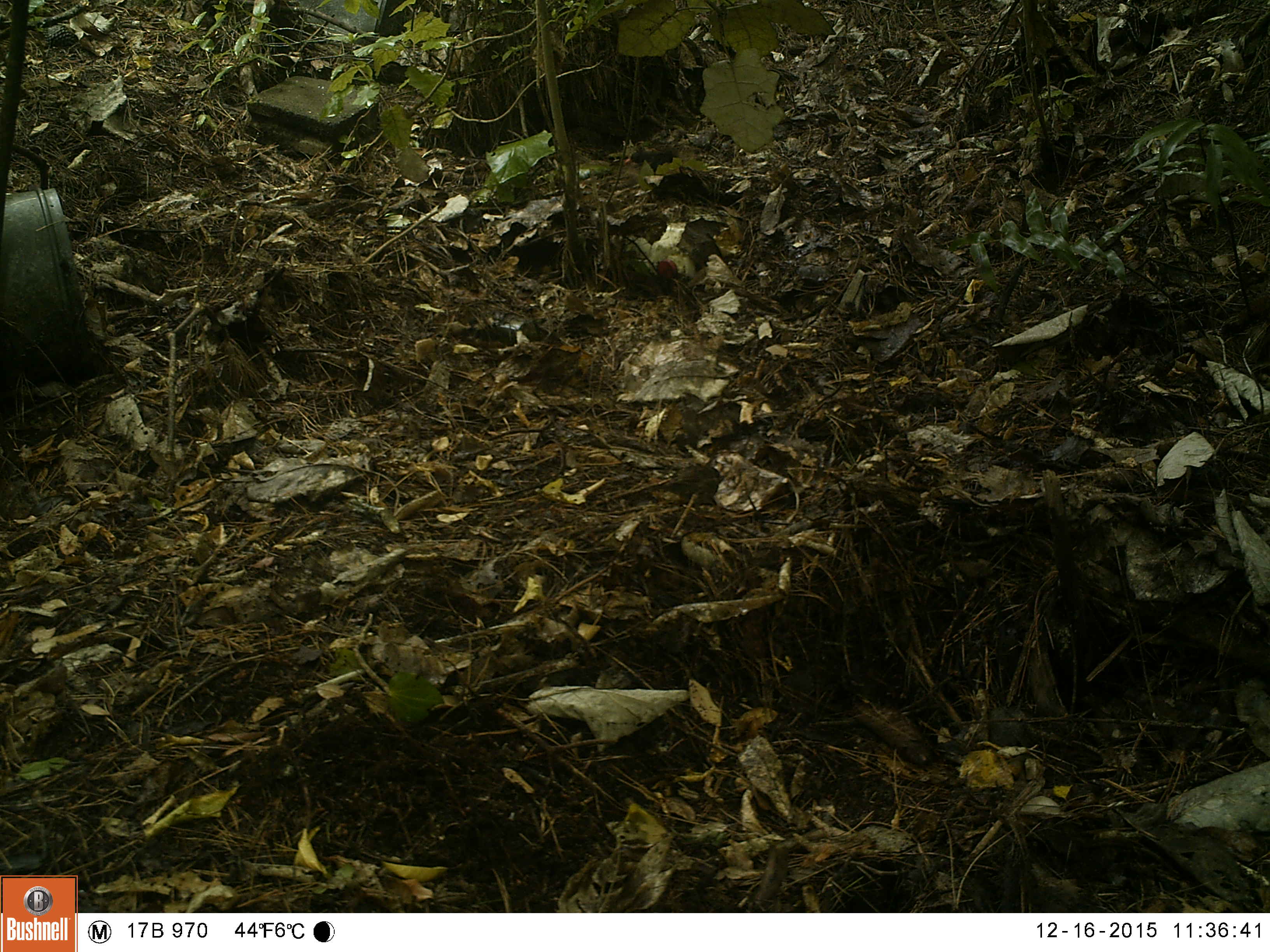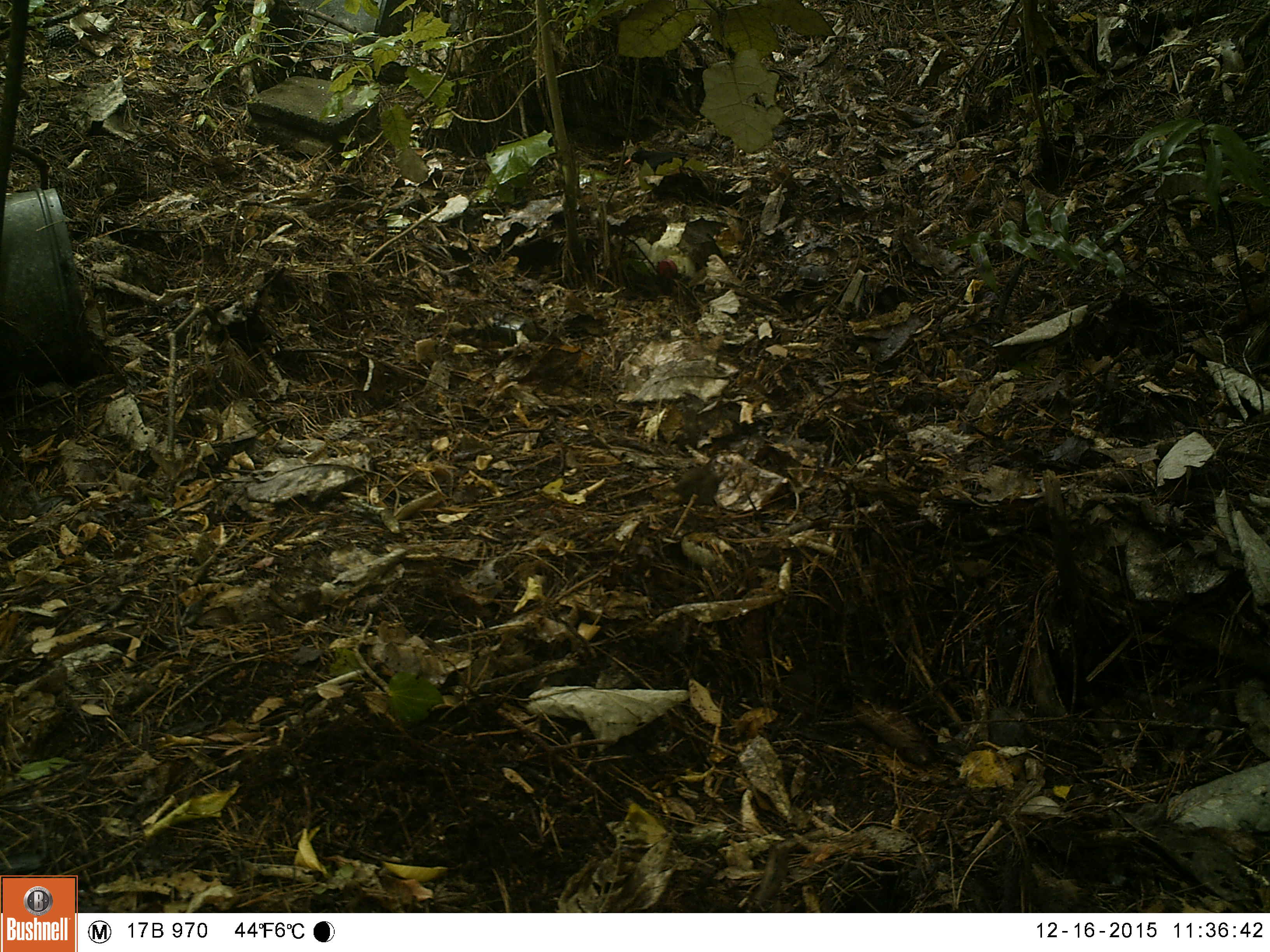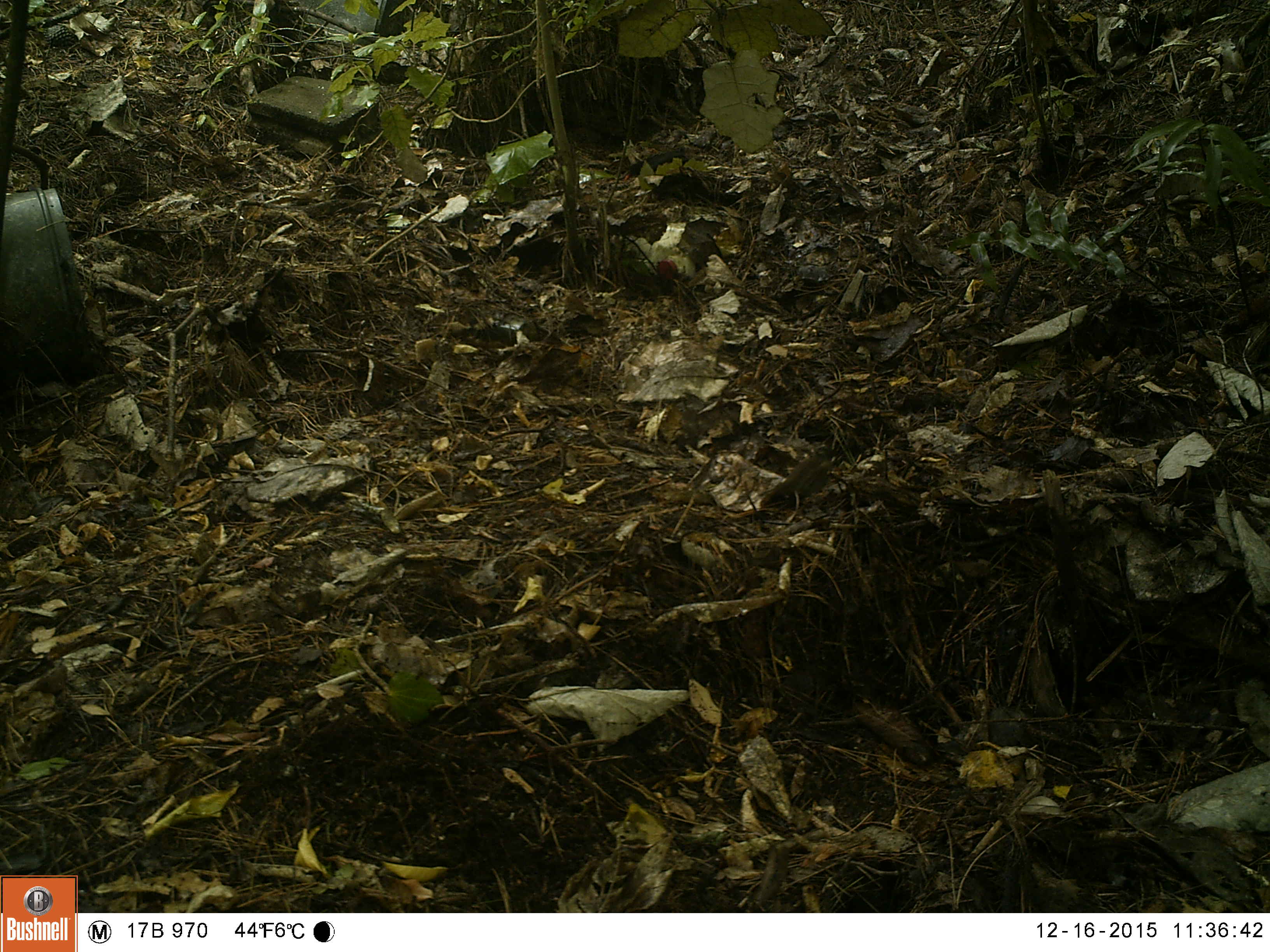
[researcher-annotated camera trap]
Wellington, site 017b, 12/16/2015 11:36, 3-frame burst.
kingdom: Animalia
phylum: Chordata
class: Aves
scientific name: Aves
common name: bird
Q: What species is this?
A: Bird (Aves).